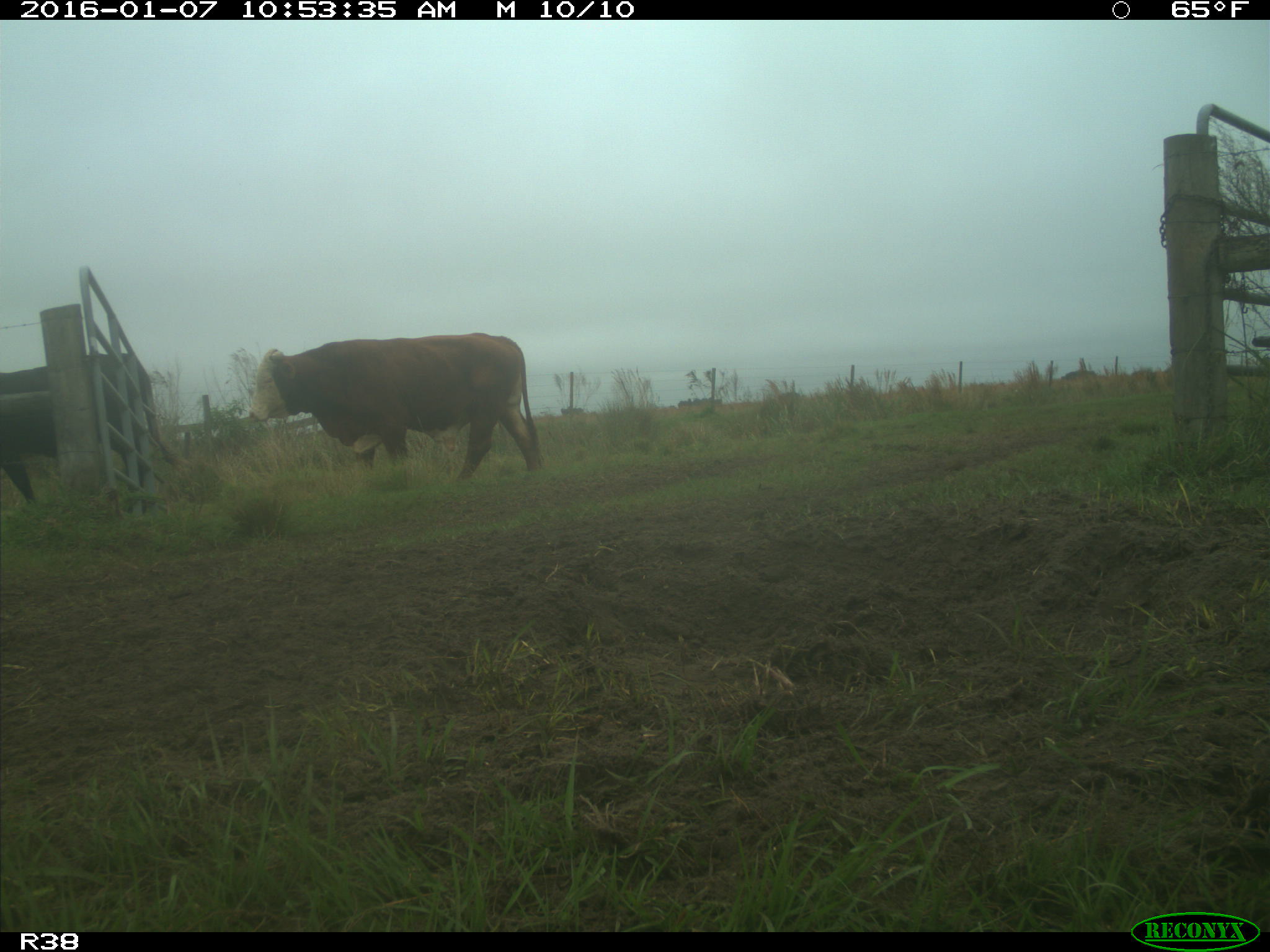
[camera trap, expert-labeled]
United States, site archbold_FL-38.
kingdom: Animalia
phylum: Chordata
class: Mammalia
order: Artiodactyla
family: Bovidae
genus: Bos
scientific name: Bos taurus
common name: domestic cow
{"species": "Bos taurus (domestic cow)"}